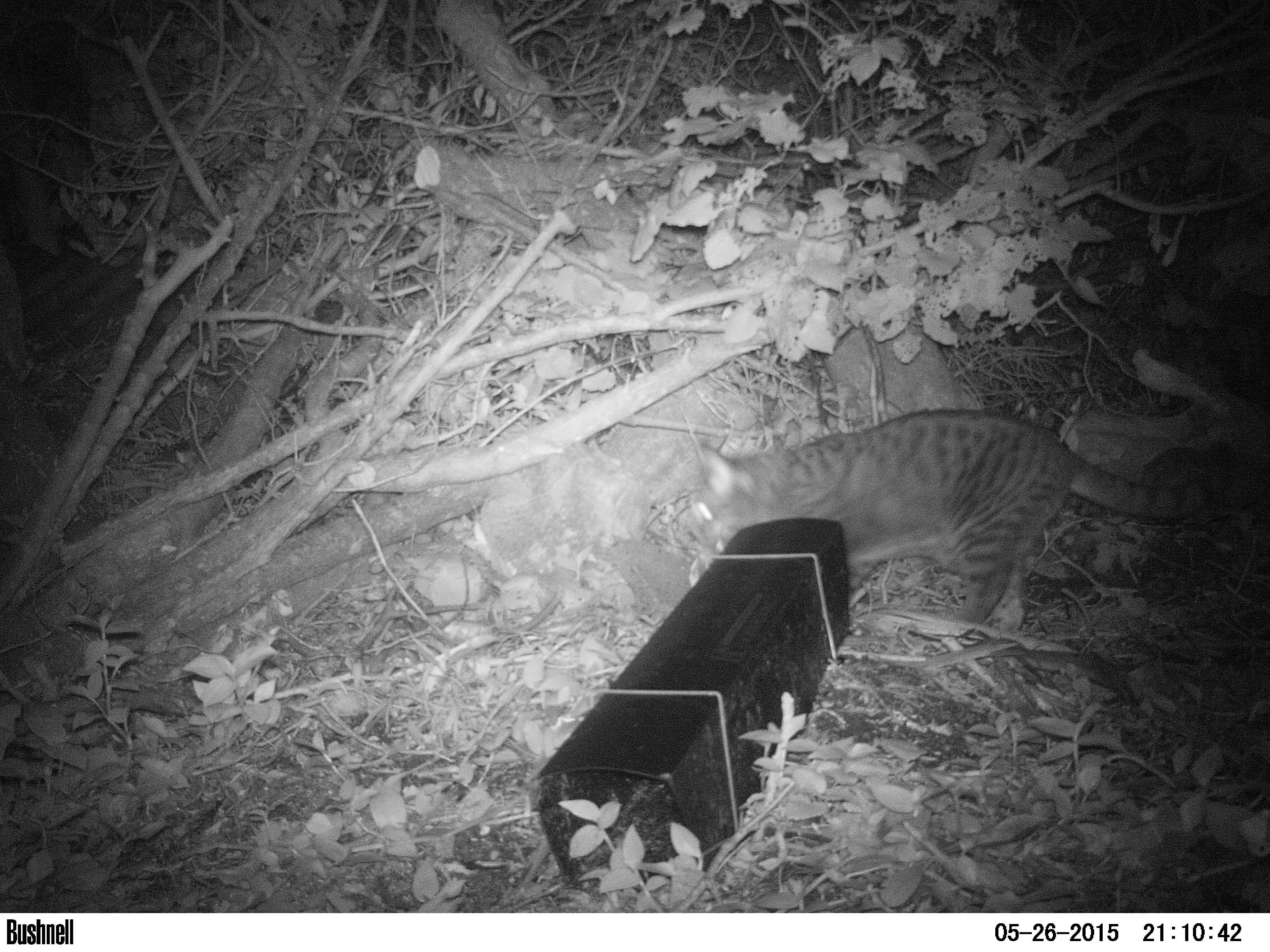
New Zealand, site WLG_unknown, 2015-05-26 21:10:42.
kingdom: Animalia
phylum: Chordata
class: Mammalia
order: Carnivora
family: Felidae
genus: Felis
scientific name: Felis catus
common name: domestic cat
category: cat